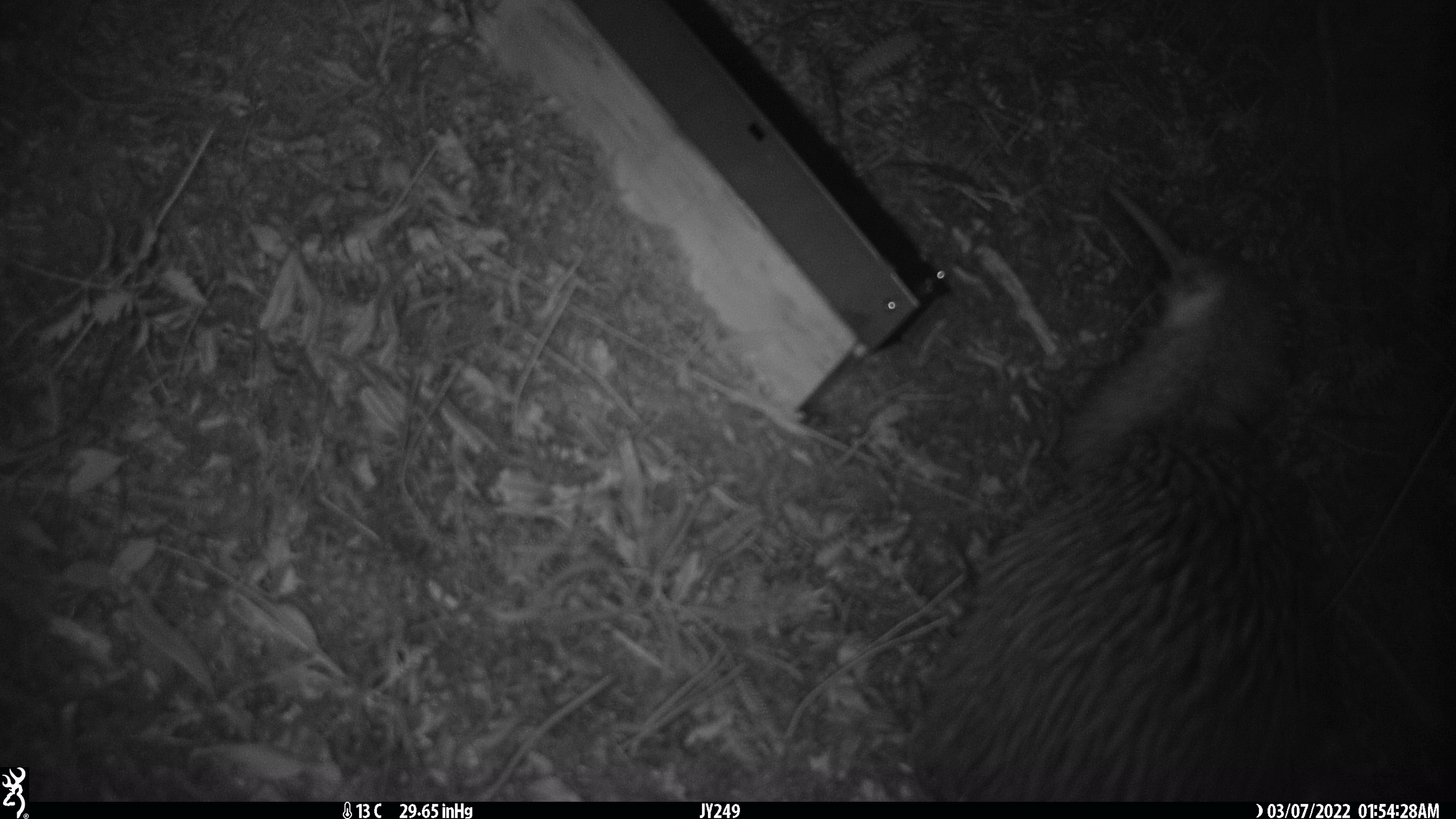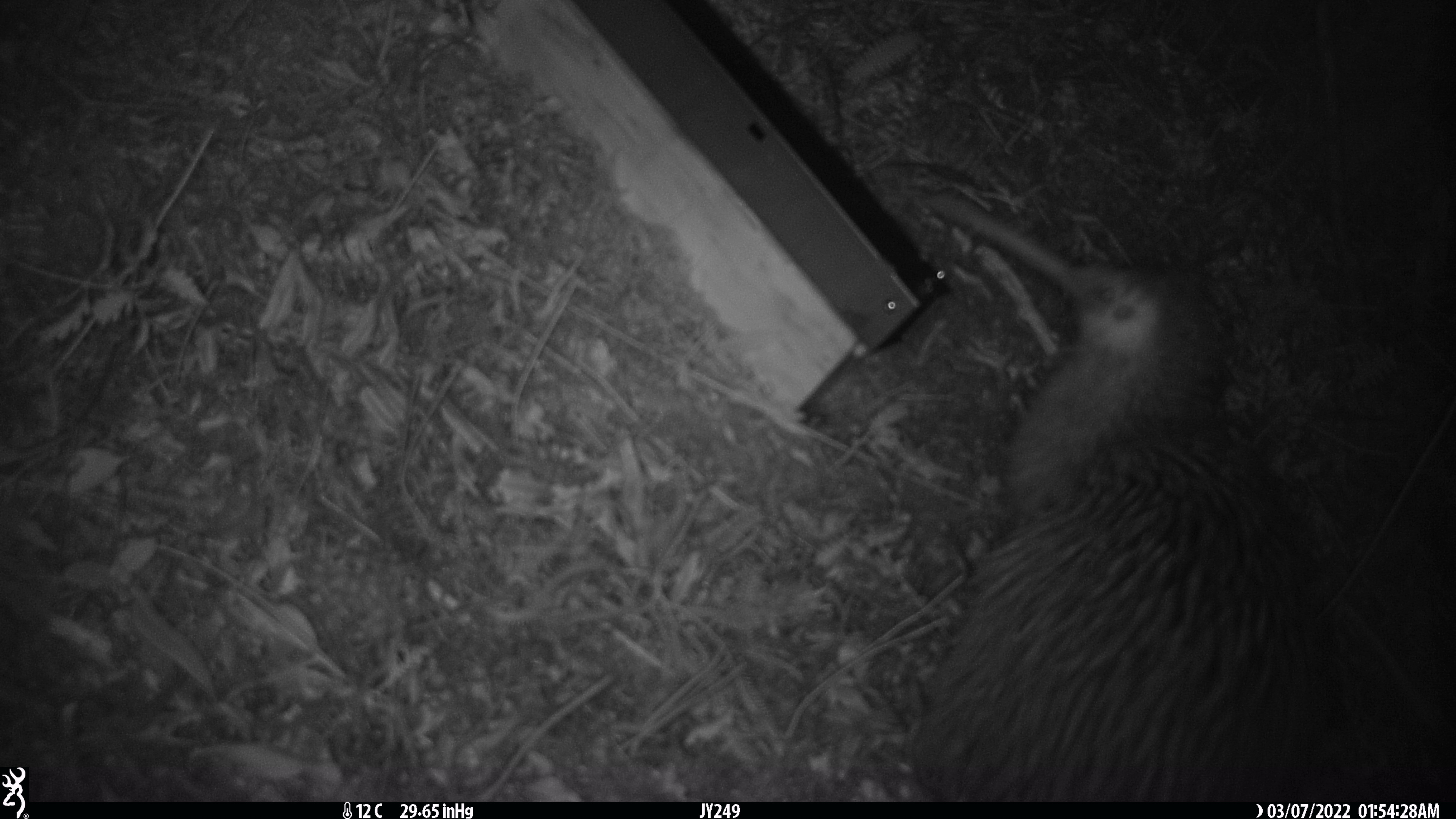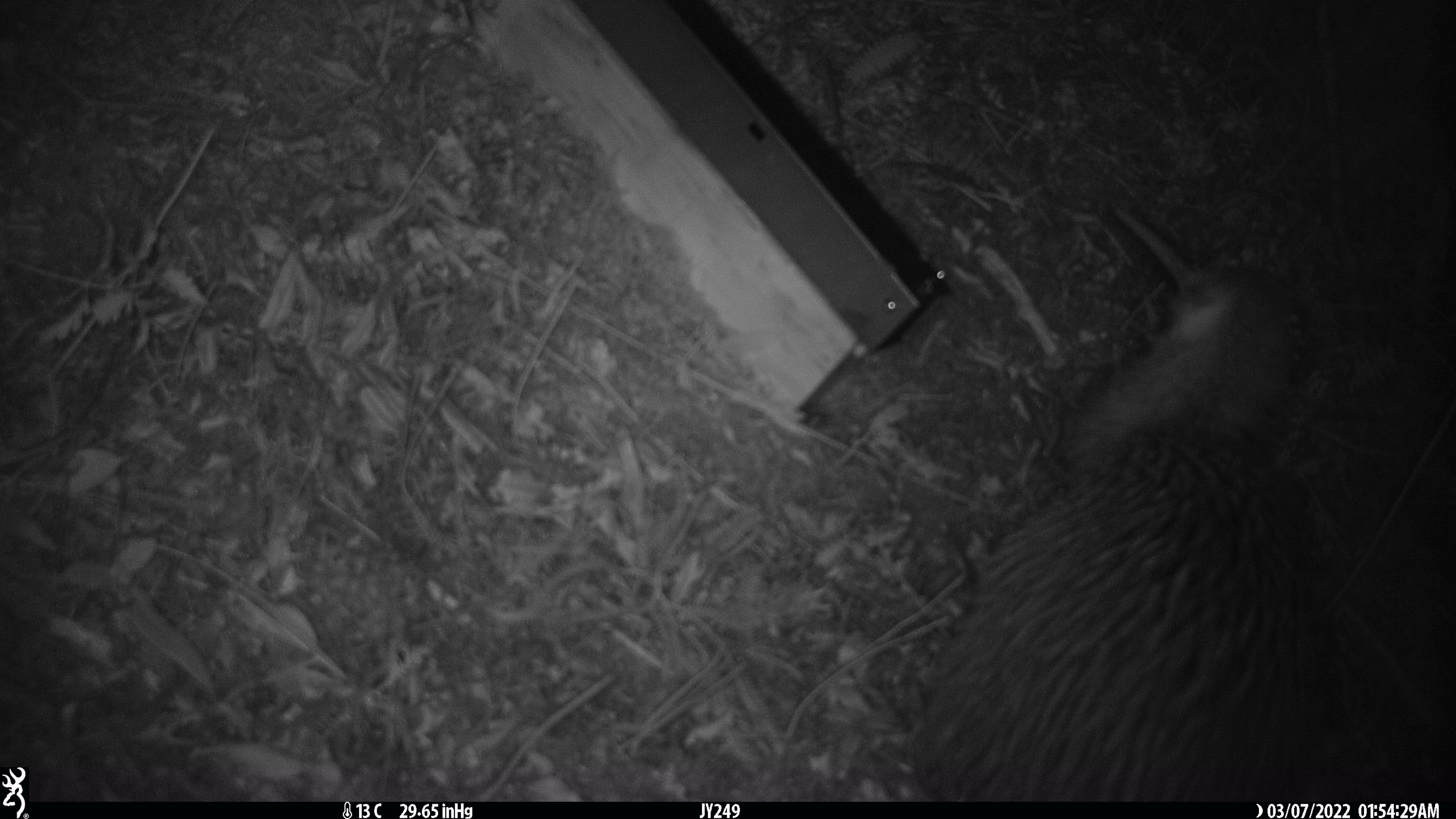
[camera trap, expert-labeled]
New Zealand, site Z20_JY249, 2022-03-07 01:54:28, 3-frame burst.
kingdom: Animalia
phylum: Chordata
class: Aves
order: Apterygiformes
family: Apterygidae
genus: Apteryx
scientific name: Apteryx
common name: kiwi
Kiwi (Apteryx).